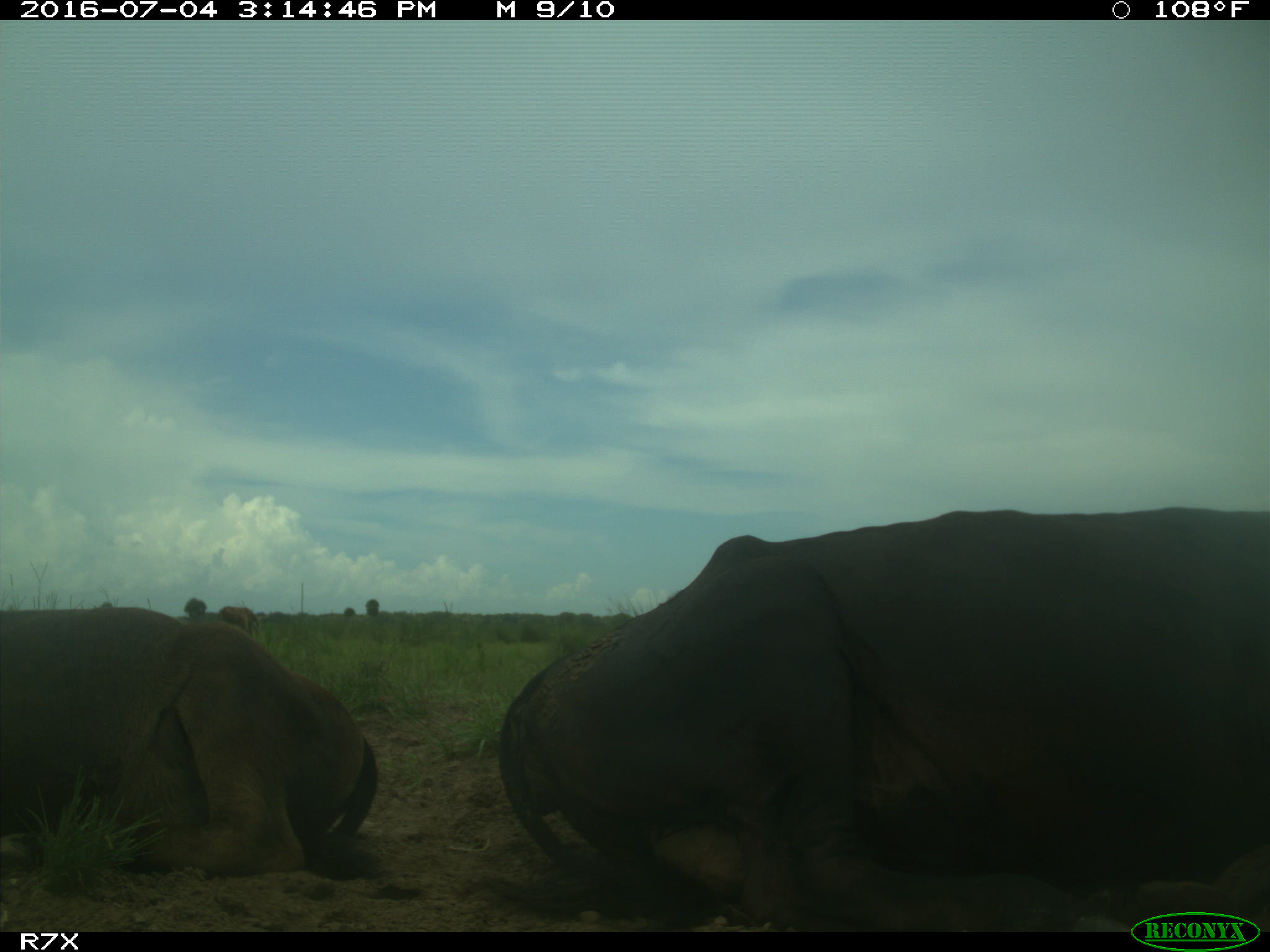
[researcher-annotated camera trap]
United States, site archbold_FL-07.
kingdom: Animalia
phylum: Chordata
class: Mammalia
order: Artiodactyla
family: Bovidae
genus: Bos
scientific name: Bos taurus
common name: domestic cow